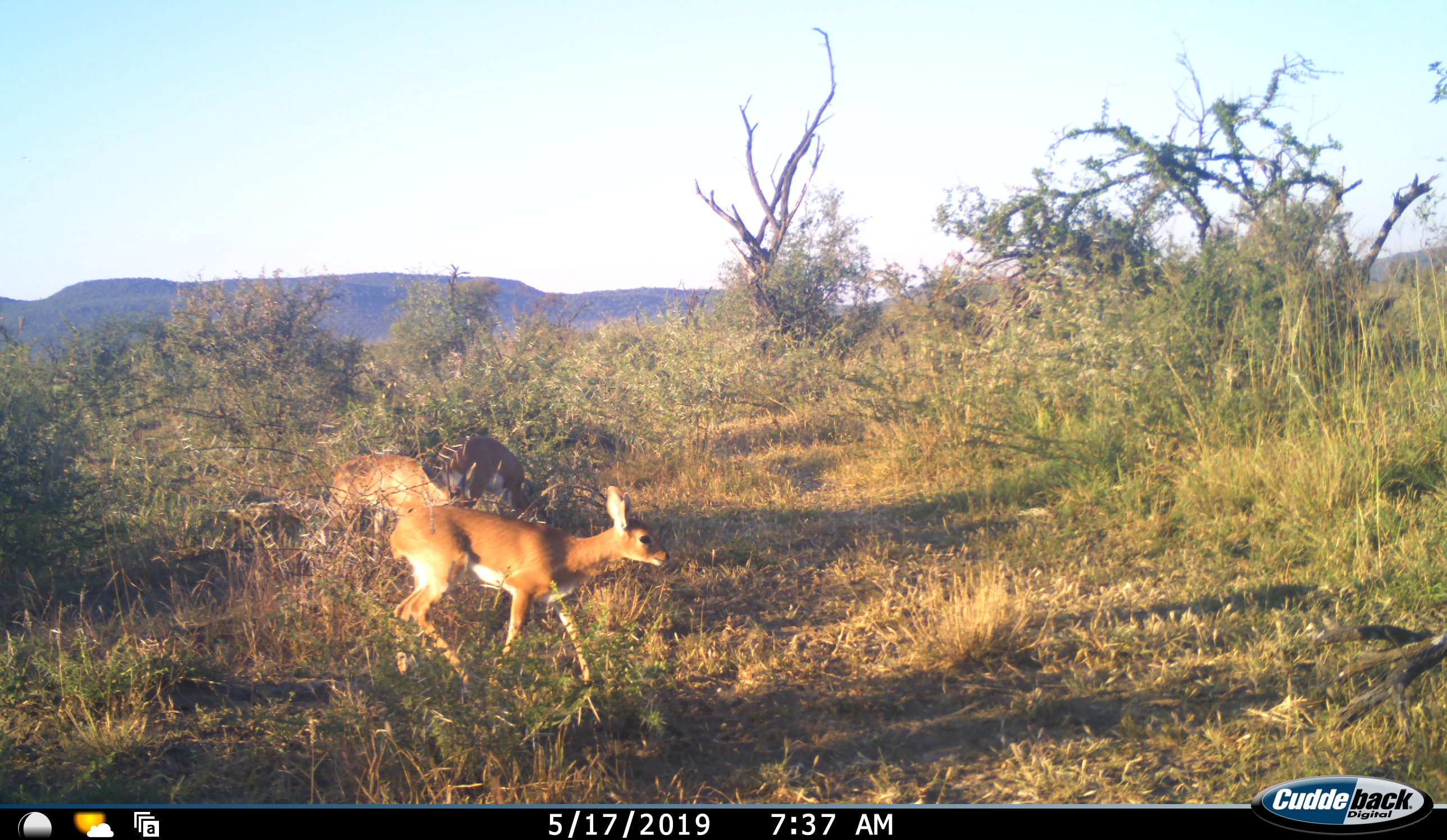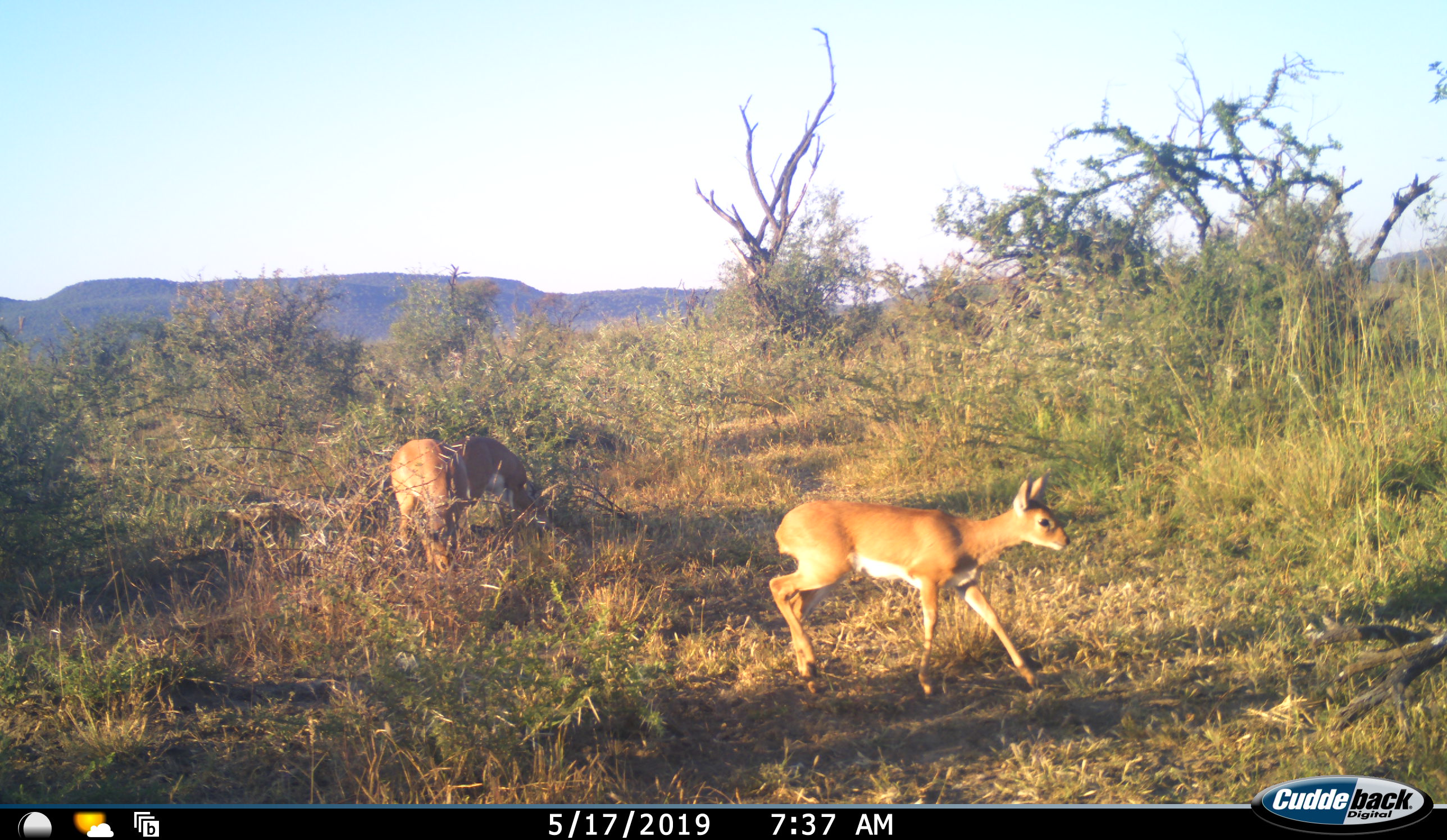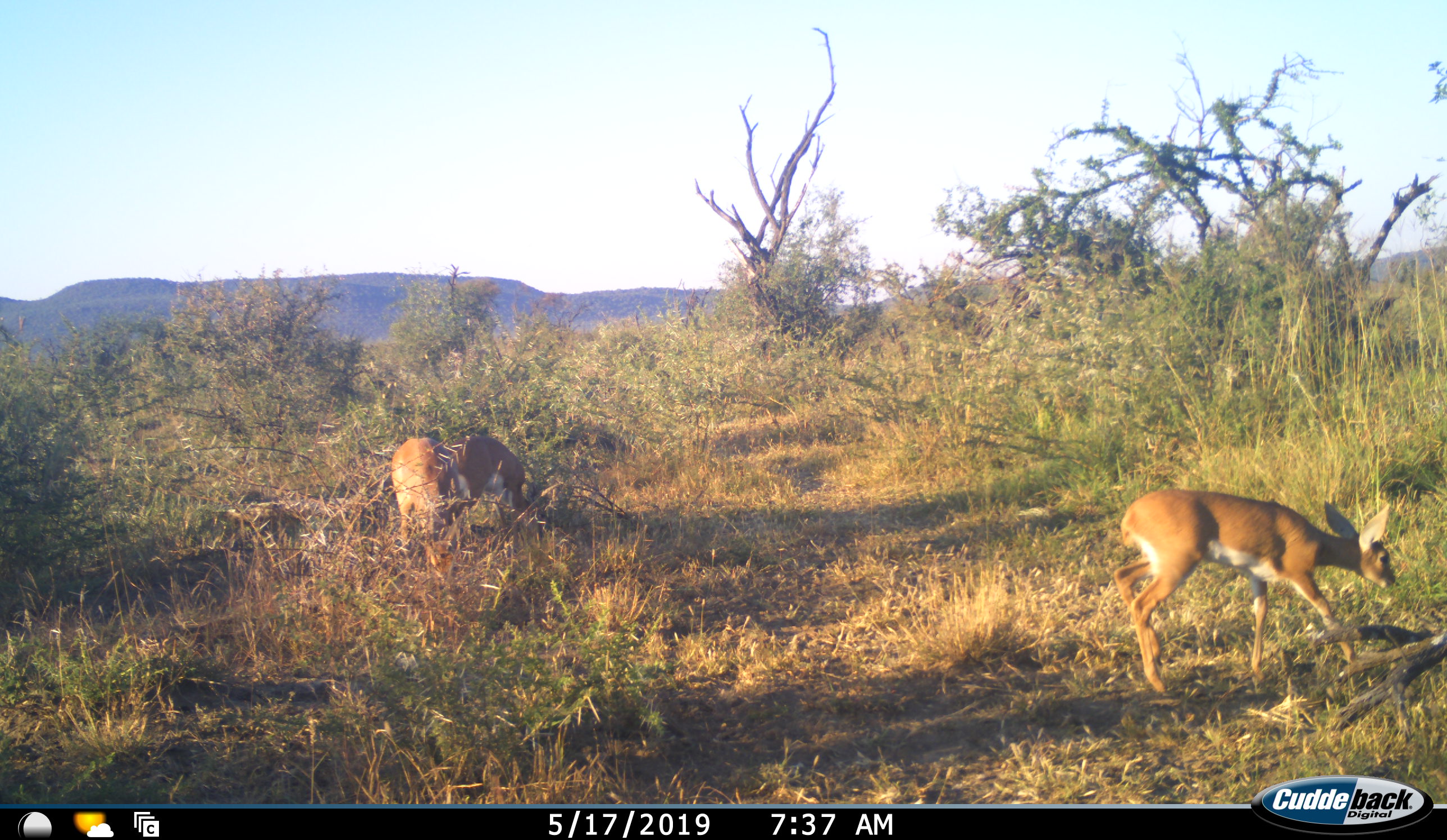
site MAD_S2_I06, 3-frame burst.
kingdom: Animalia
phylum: Chordata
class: Mammalia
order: Artiodactyla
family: Bovidae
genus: Redunca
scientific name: Redunca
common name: reedbuck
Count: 3.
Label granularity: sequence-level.